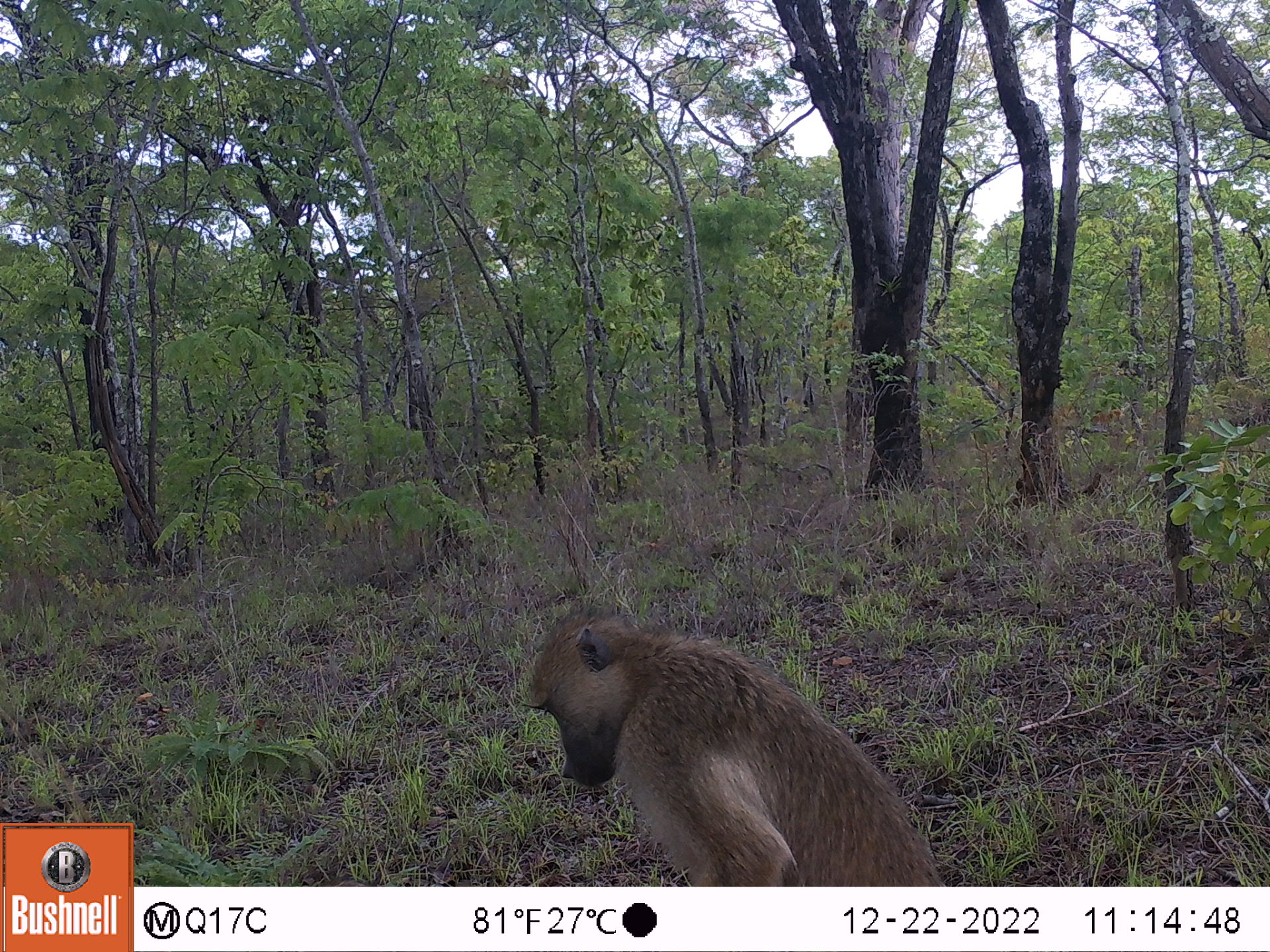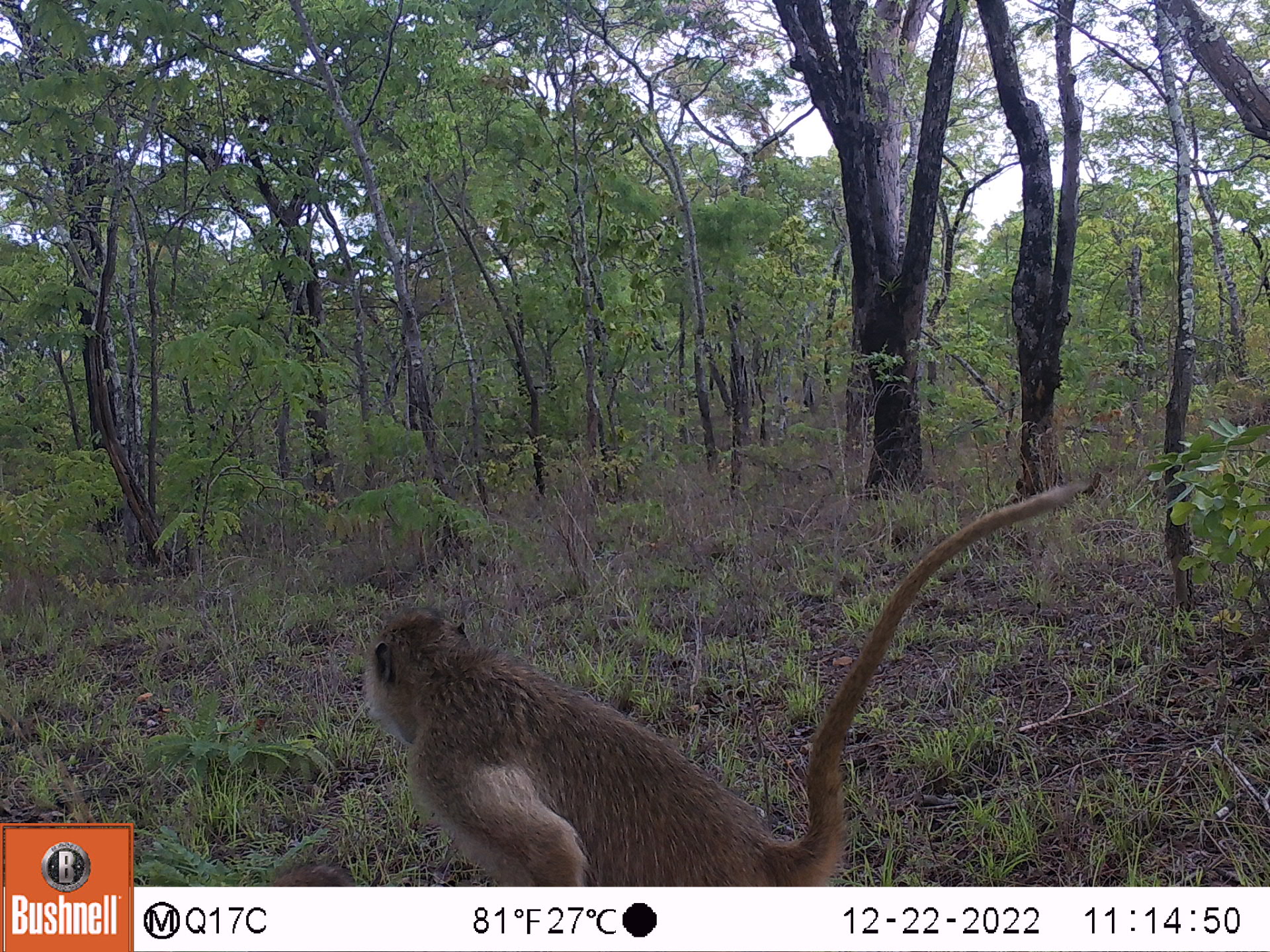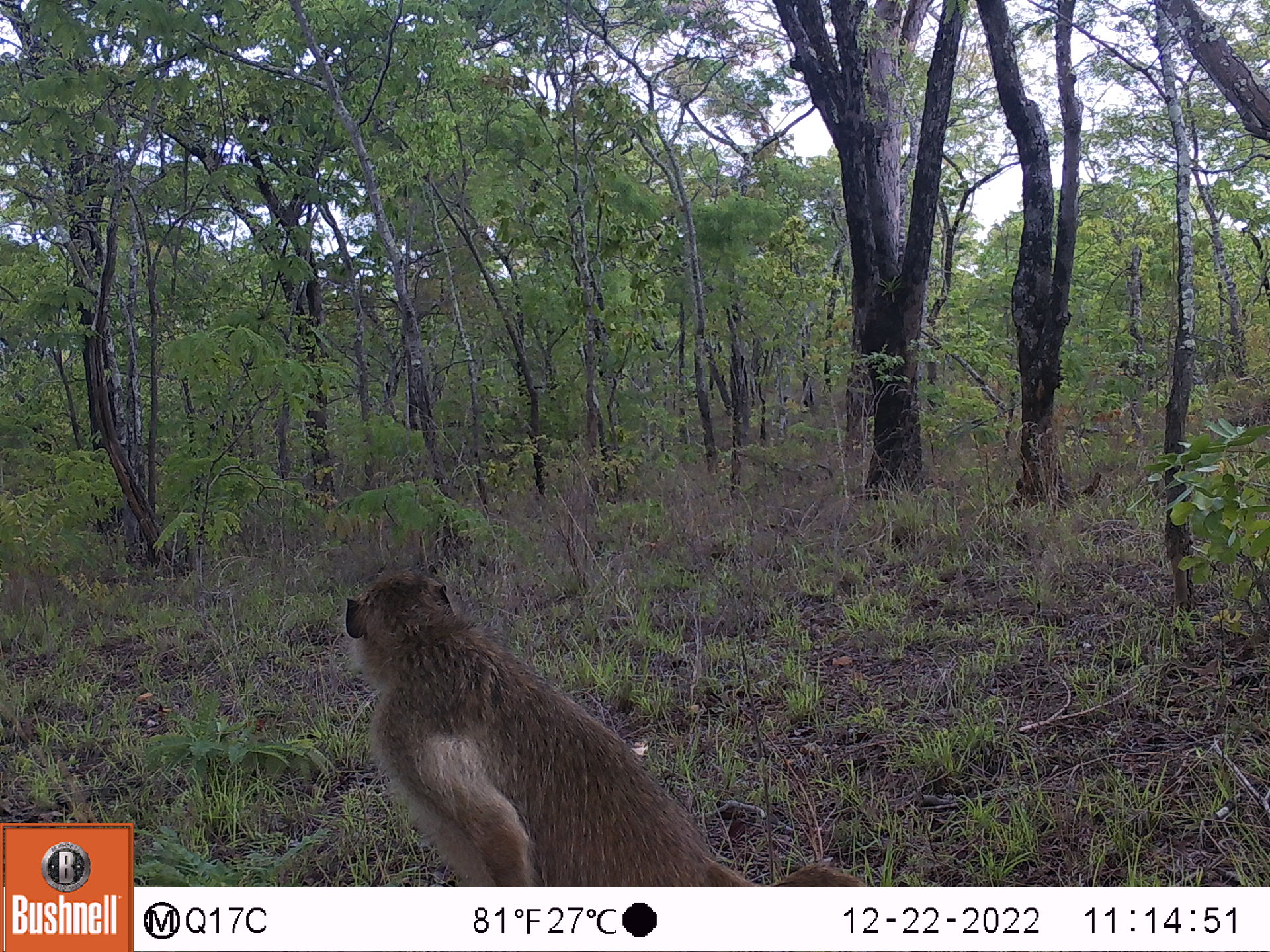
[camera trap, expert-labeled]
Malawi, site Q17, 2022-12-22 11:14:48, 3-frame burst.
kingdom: Animalia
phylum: Chordata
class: Mammalia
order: Primates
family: Cercopithecidae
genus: Papio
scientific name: Papio cynocephalus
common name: yellow baboon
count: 1